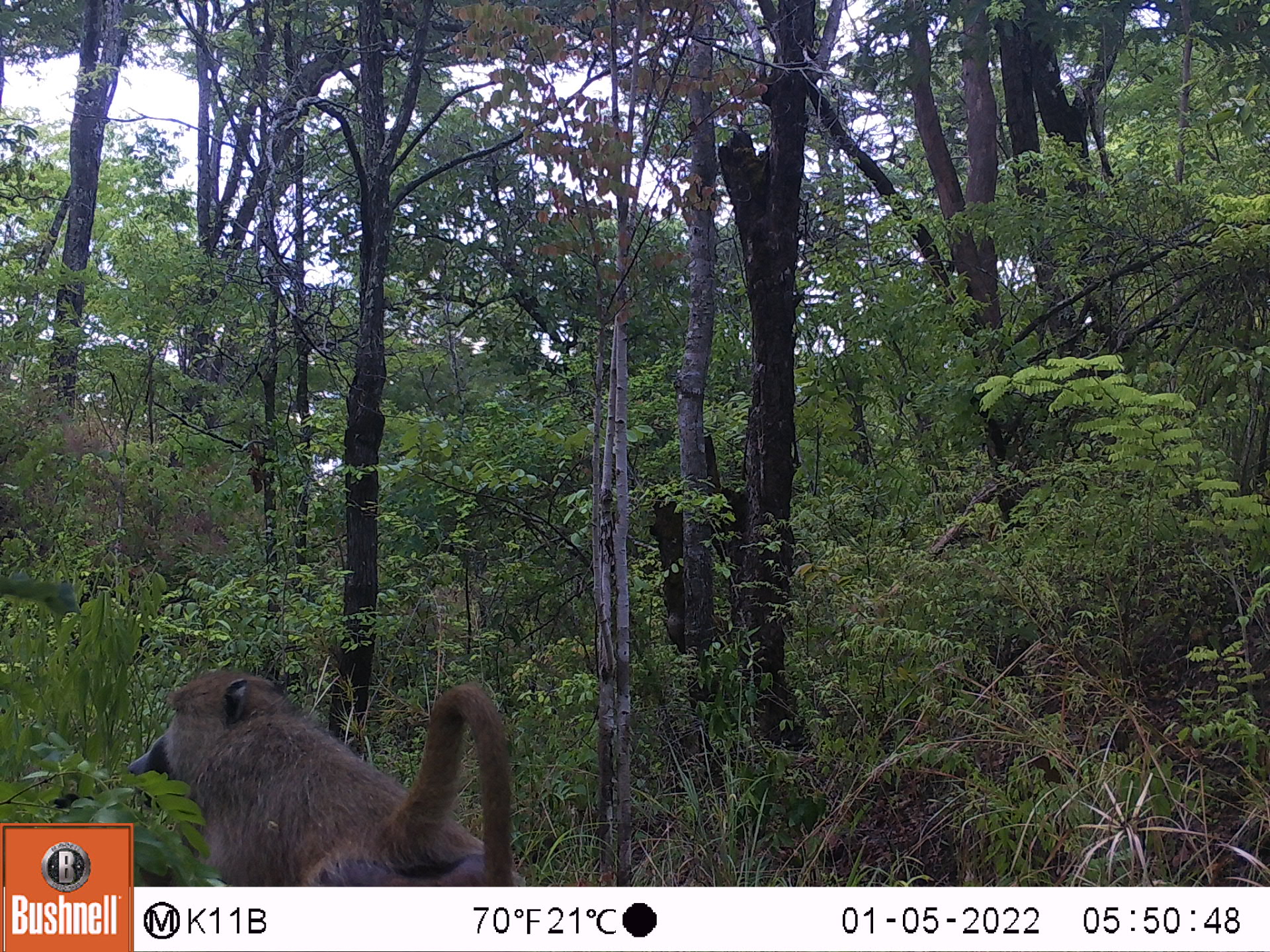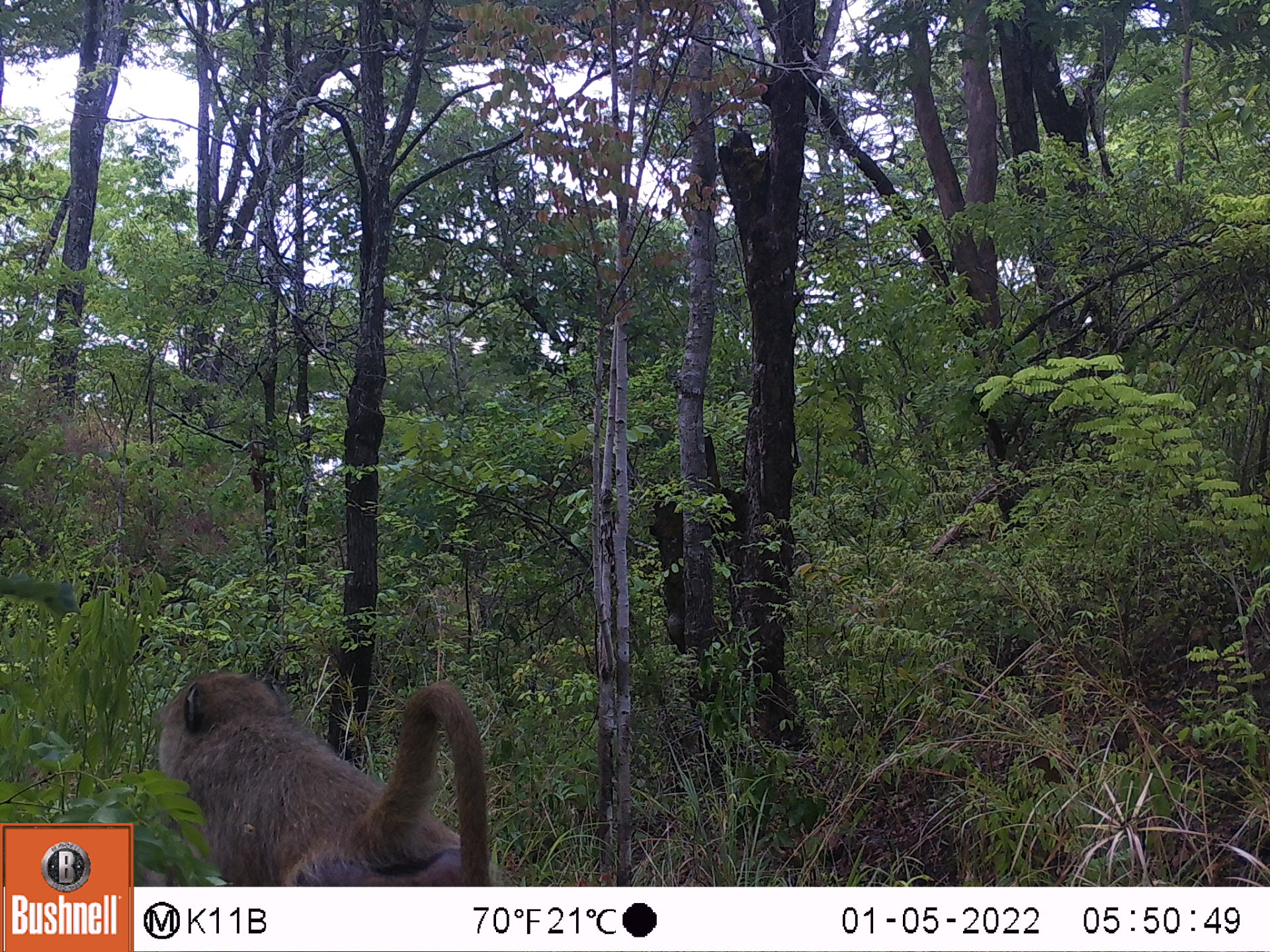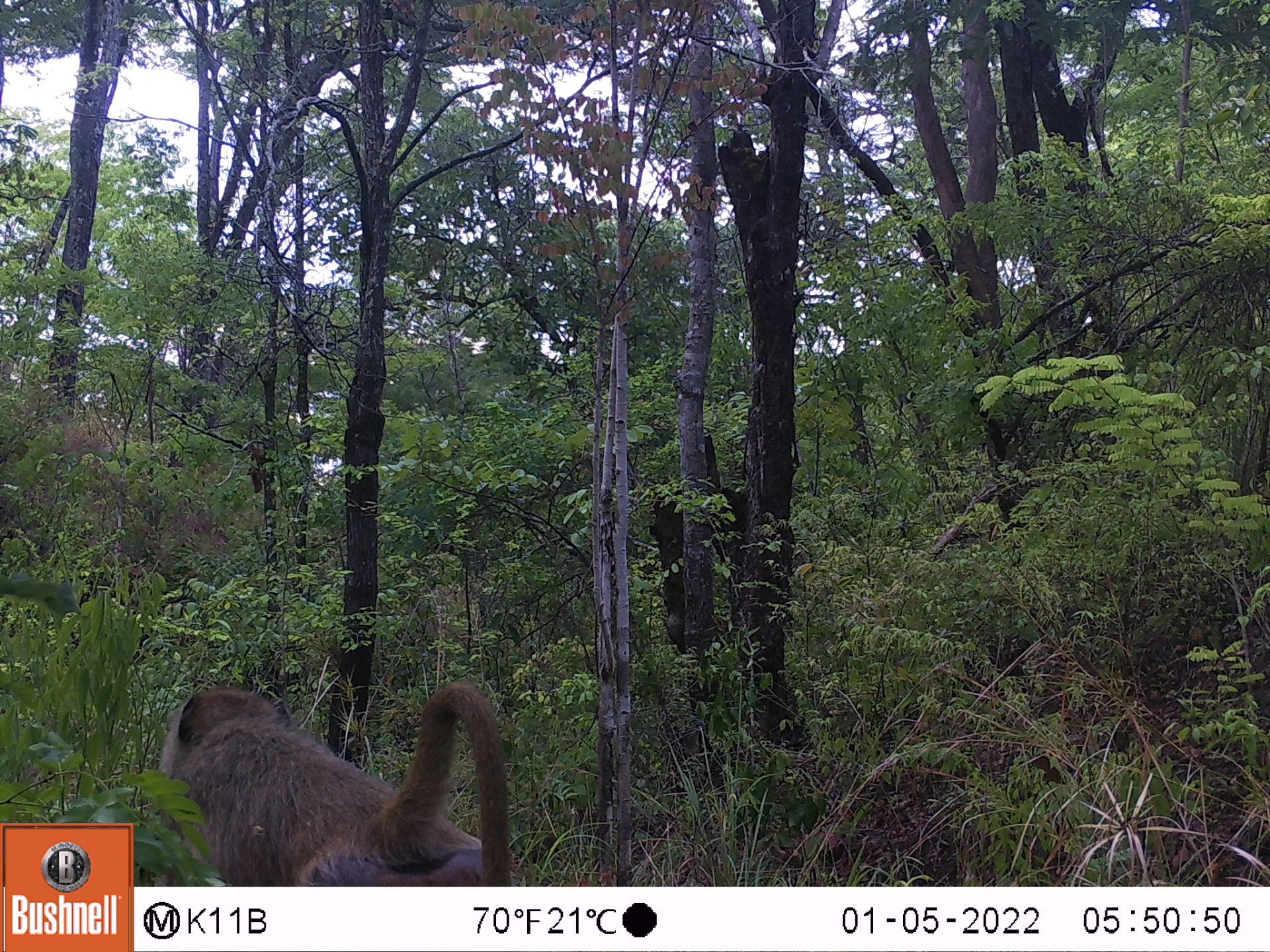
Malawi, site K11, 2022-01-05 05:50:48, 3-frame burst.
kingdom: Animalia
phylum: Chordata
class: Mammalia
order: Primates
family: Cercopithecidae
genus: Papio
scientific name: Papio cynocephalus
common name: yellow baboon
Yellow baboon (Papio cynocephalus), count 1.